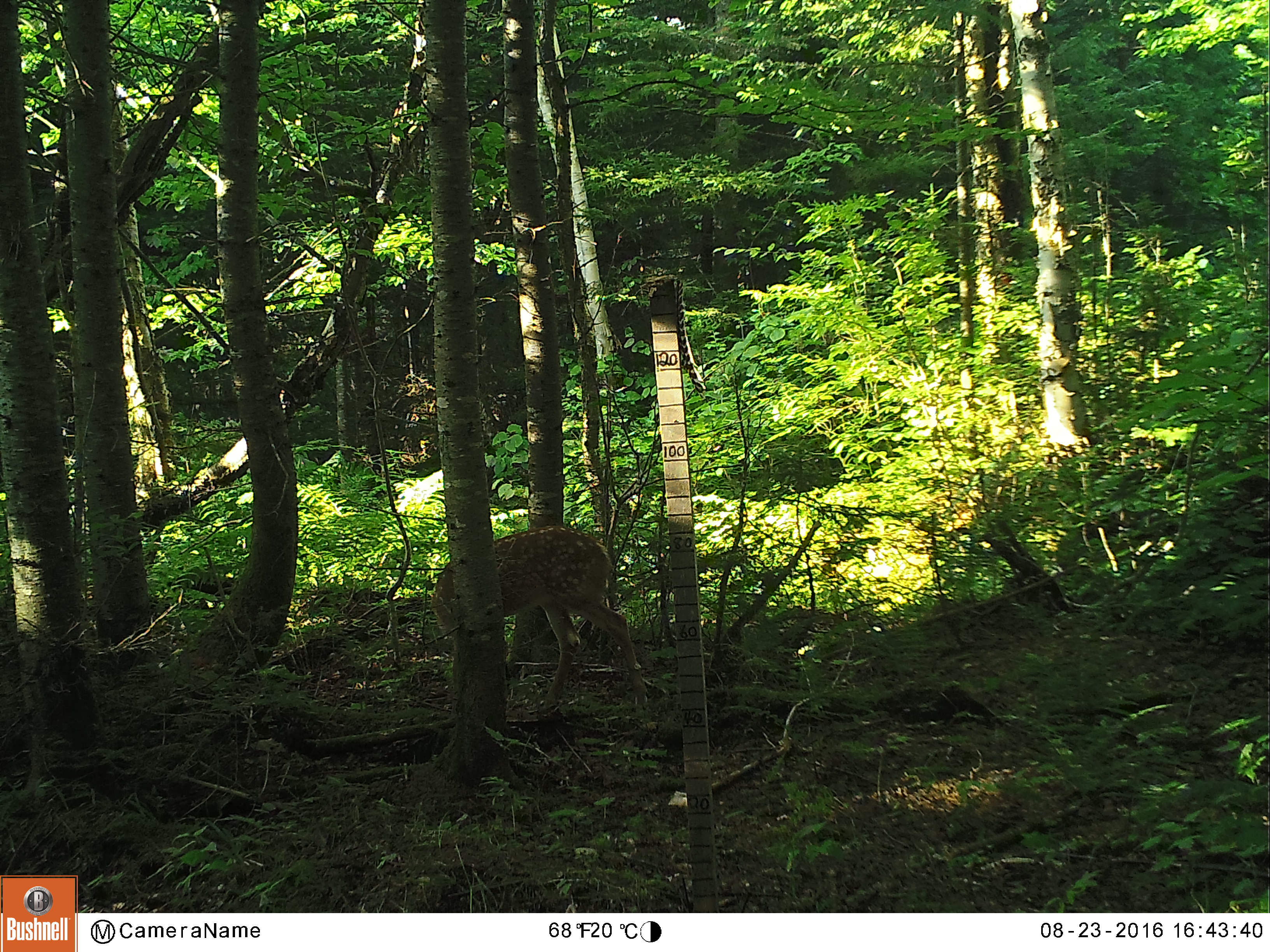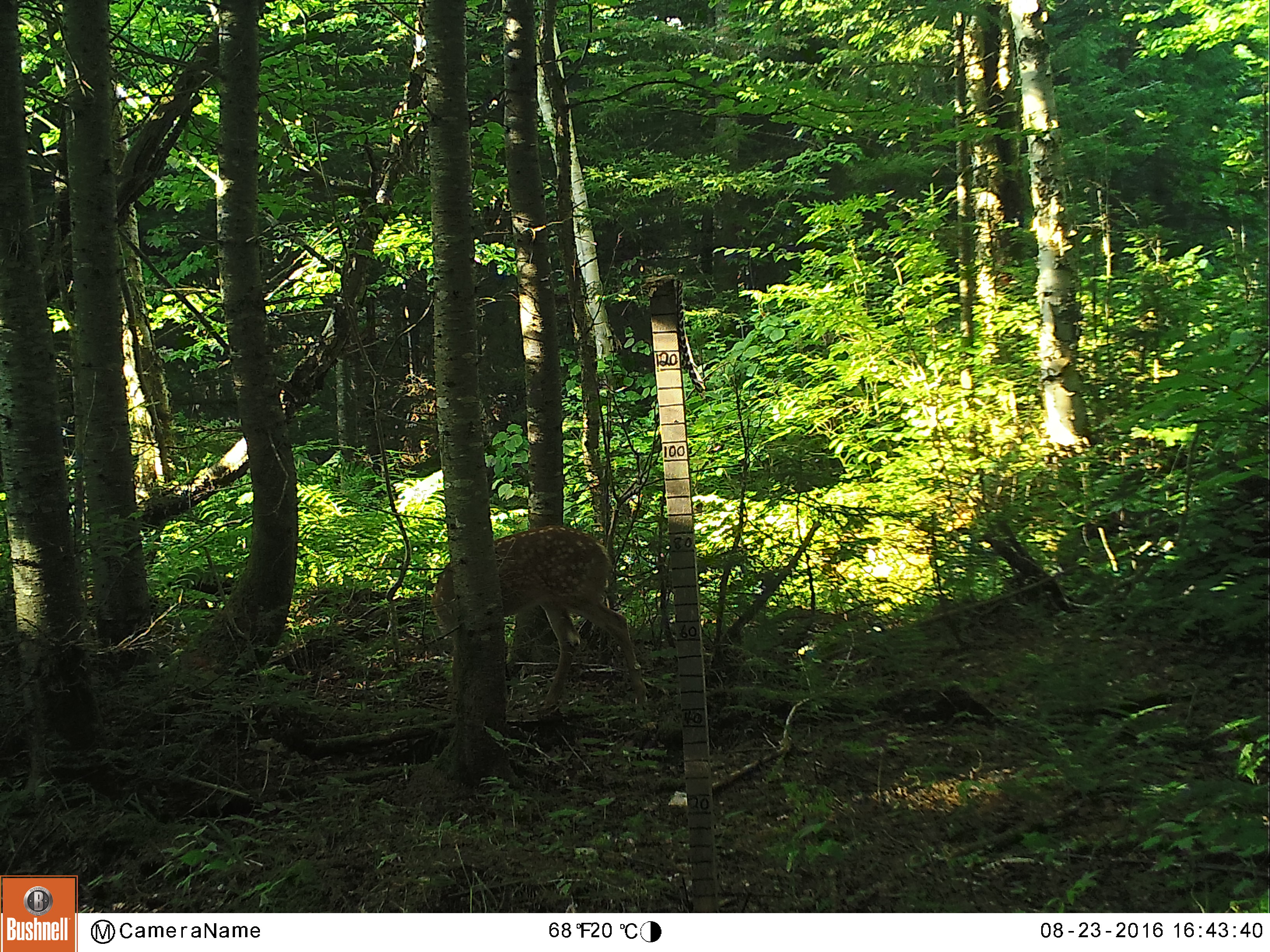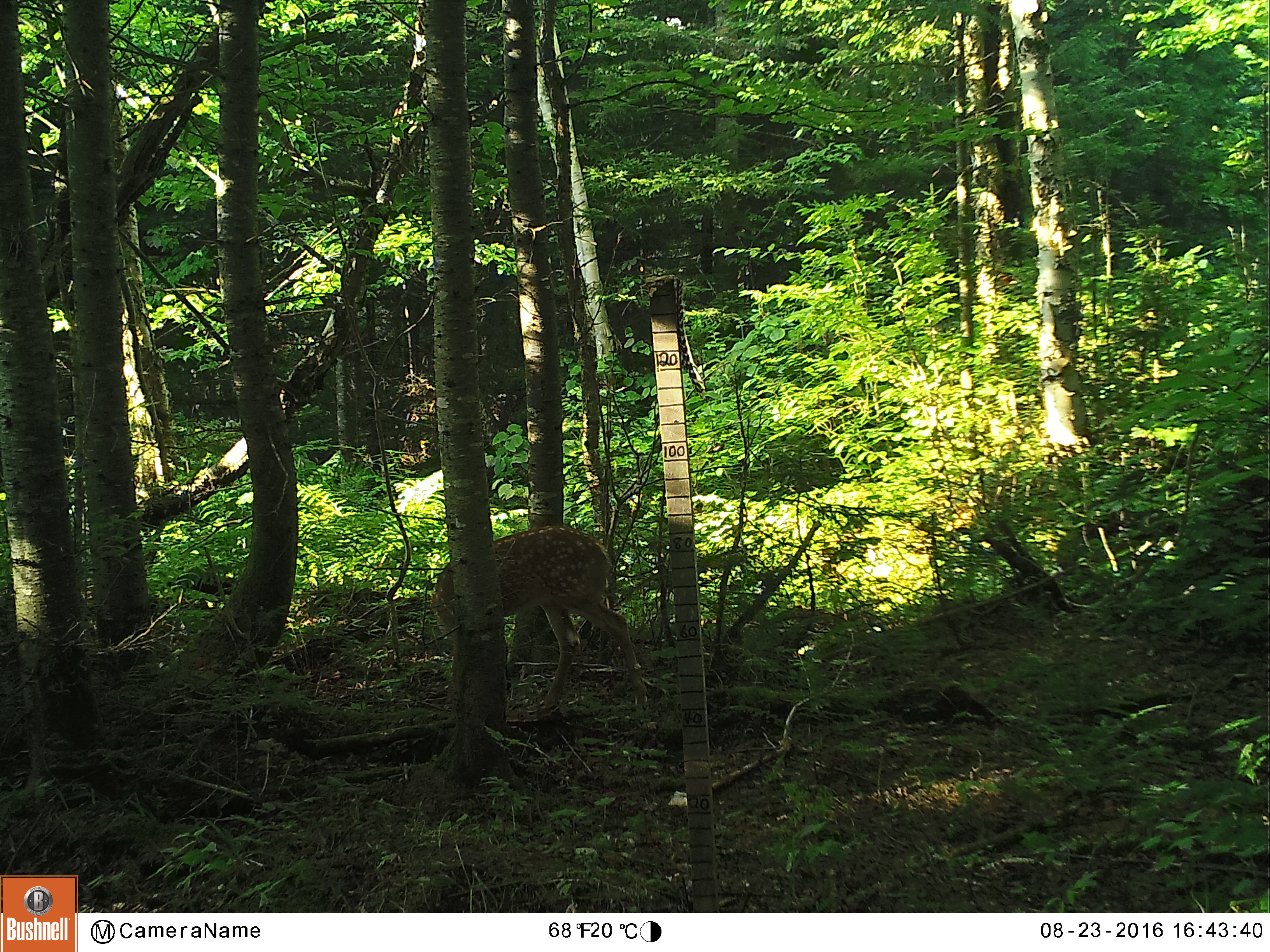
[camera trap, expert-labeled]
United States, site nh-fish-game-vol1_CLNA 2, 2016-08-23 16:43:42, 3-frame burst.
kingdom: Animalia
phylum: Chordata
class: Mammalia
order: Artiodactyla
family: Cervidae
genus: Odocoileus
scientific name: Odocoileus virginianus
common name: white-tailed deer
White-tailed deer (Odocoileus virginianus).